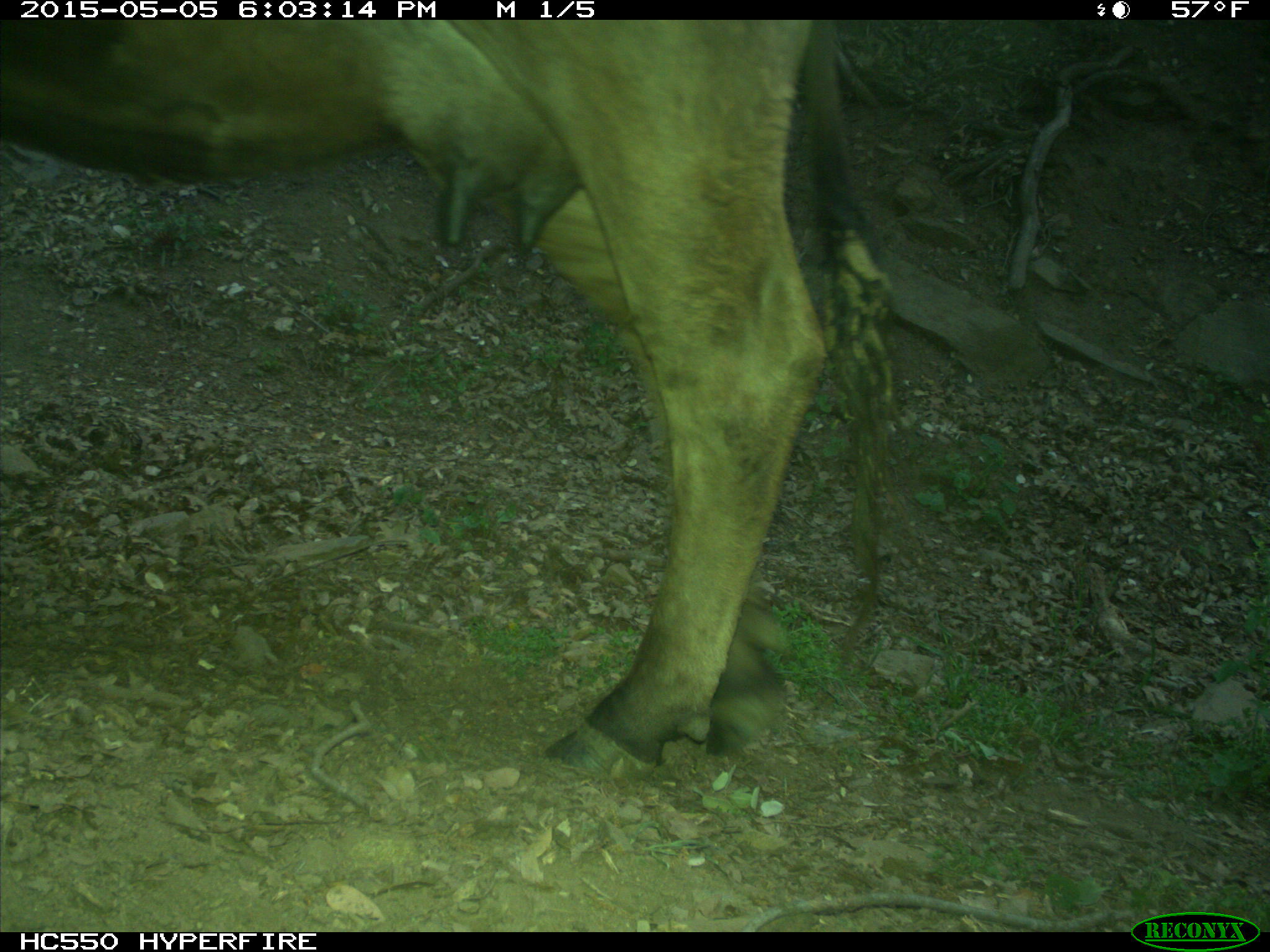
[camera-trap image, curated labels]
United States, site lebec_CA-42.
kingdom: Animalia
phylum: Chordata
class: Mammalia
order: Artiodactyla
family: Bovidae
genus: Bos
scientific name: Bos taurus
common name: domestic cow